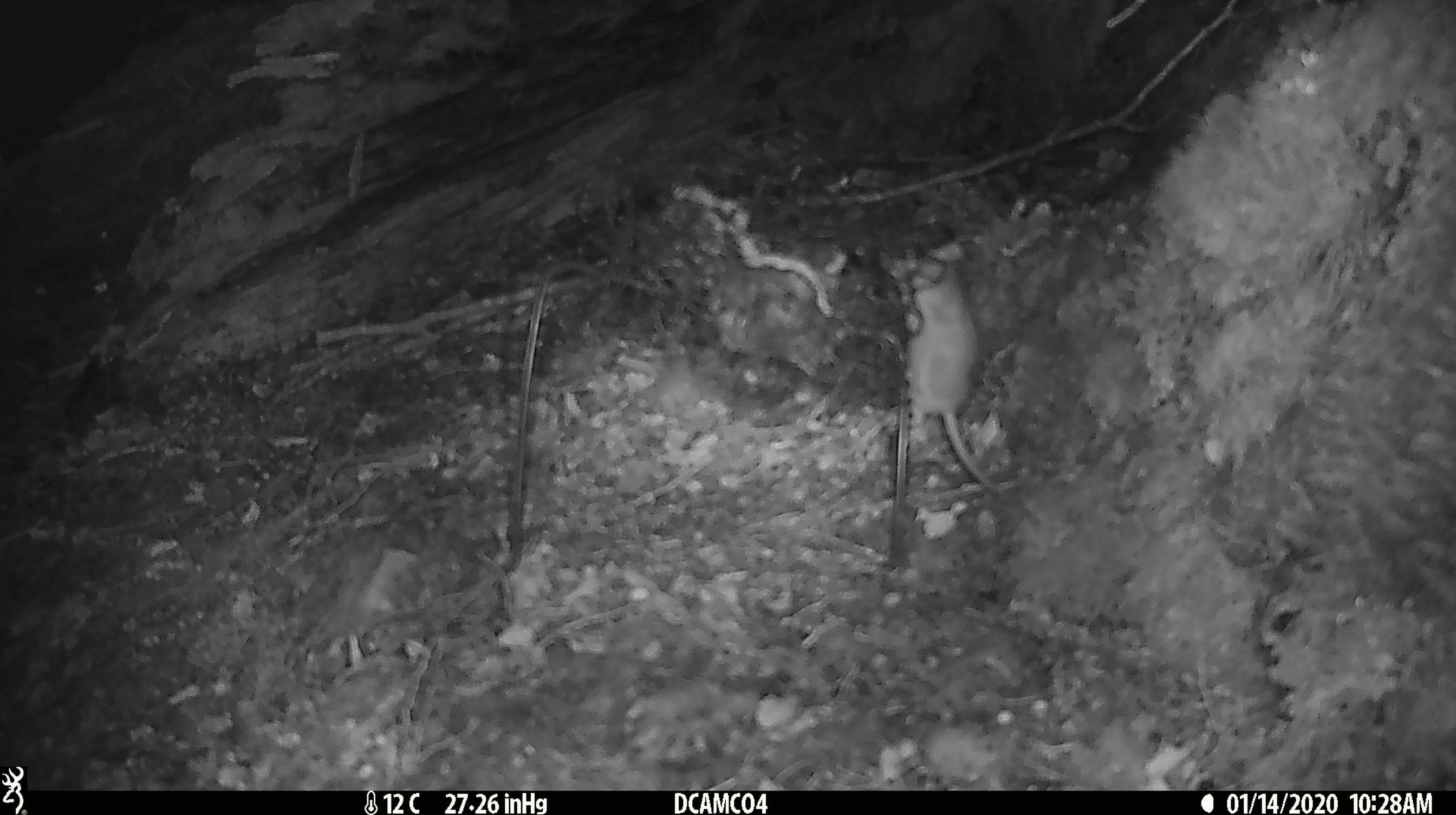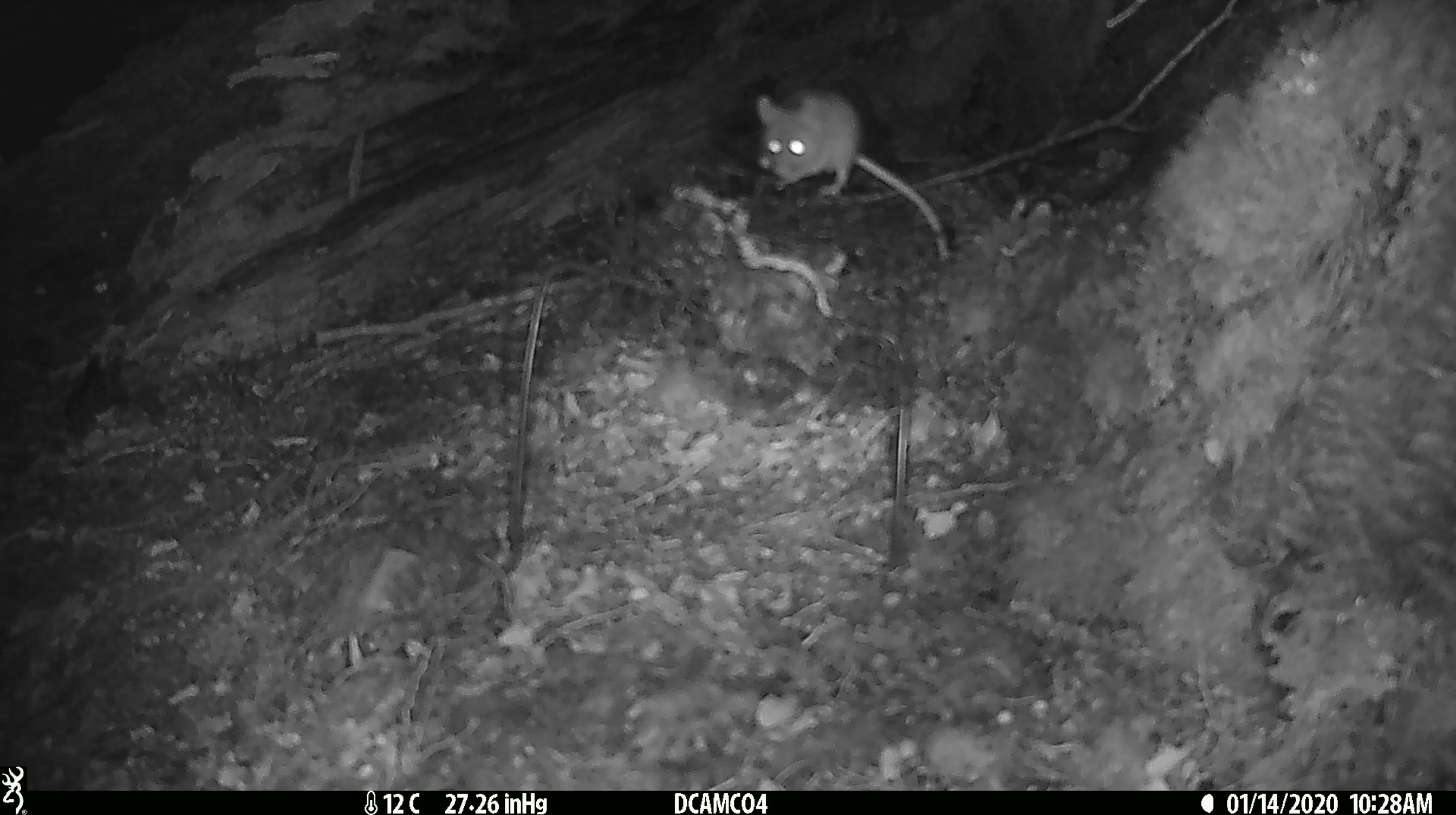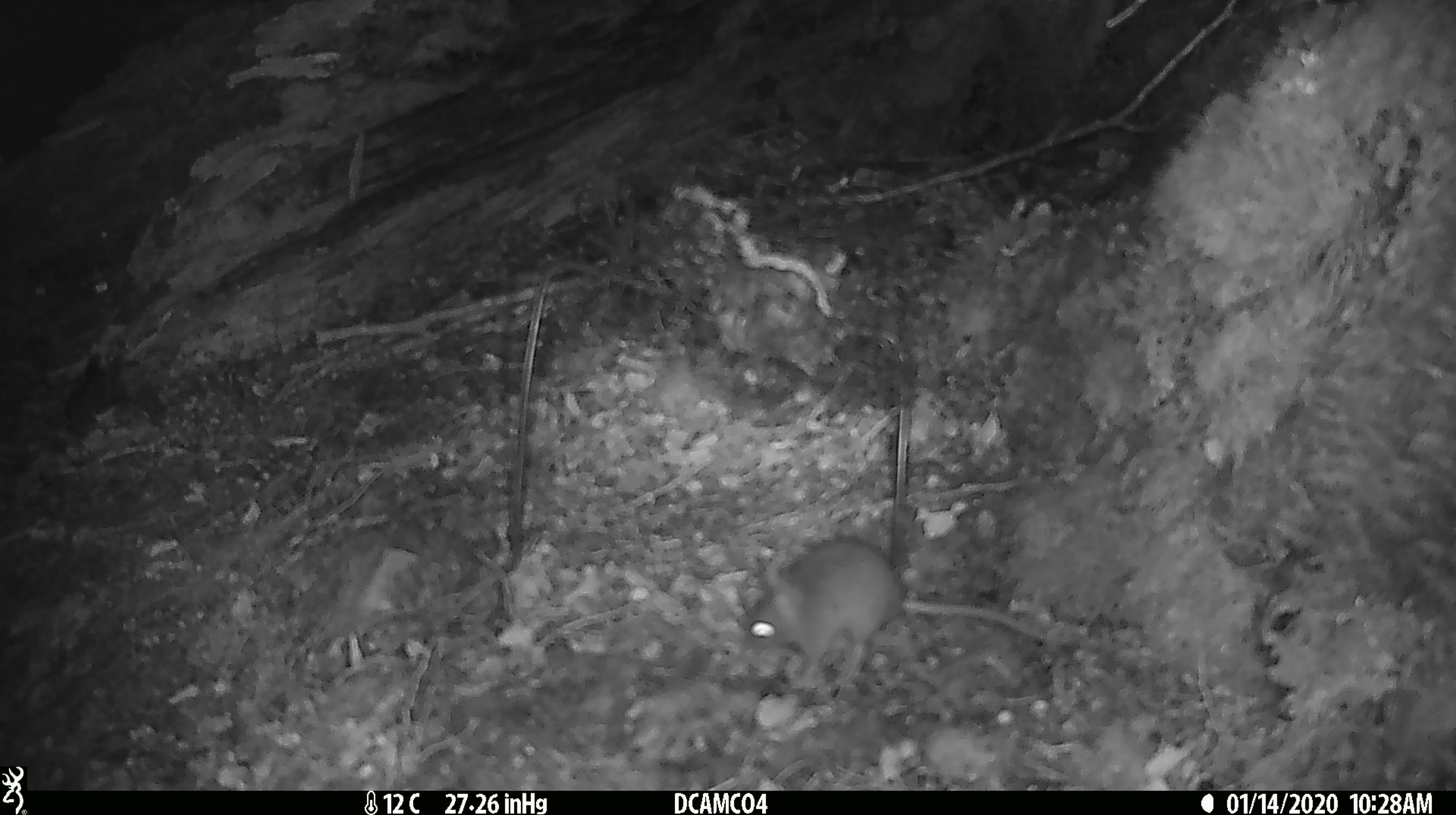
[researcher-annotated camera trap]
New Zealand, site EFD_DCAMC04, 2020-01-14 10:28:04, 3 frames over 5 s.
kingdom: Animalia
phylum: Chordata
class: Mammalia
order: Rodentia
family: Muridae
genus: Mus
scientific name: Mus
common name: mouse